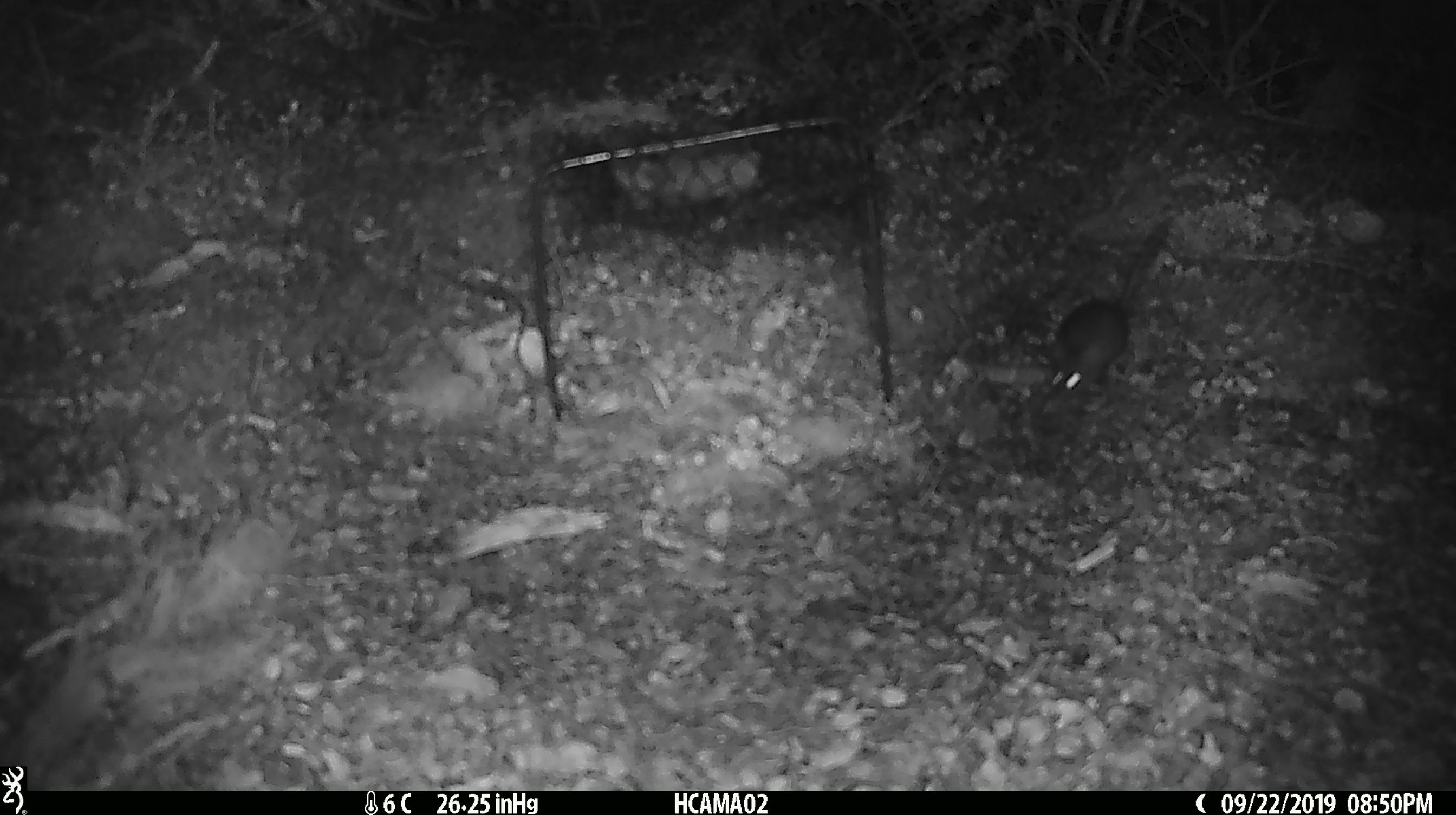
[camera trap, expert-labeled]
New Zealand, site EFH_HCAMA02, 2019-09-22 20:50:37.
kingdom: Animalia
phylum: Chordata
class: Mammalia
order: Rodentia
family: Muridae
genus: Mus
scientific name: Mus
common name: mouse